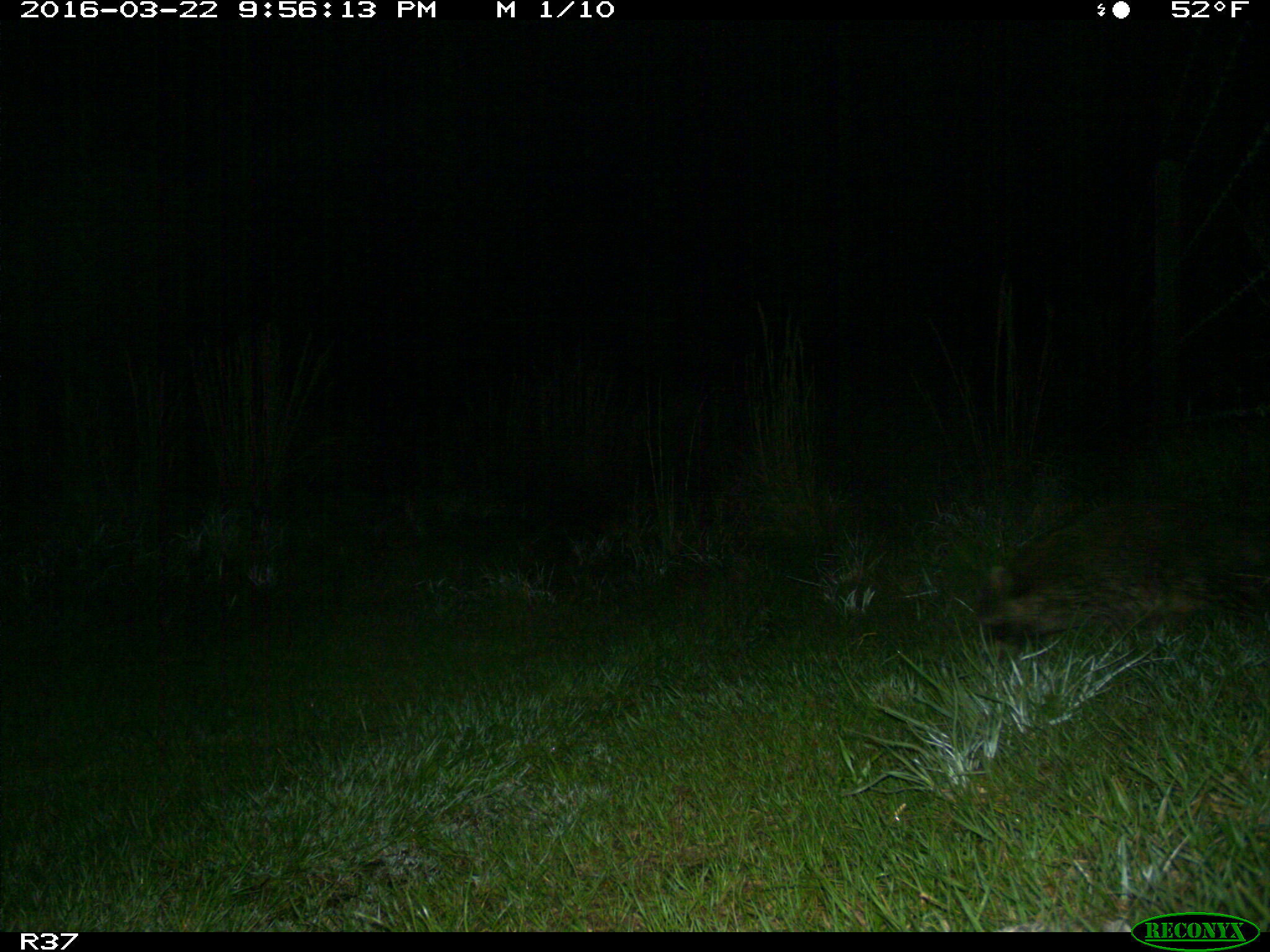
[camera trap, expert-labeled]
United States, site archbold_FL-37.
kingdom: Animalia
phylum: Chordata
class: Mammalia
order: Carnivora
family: Procyonidae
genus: Procyon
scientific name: Procyon lotor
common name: common raccoon